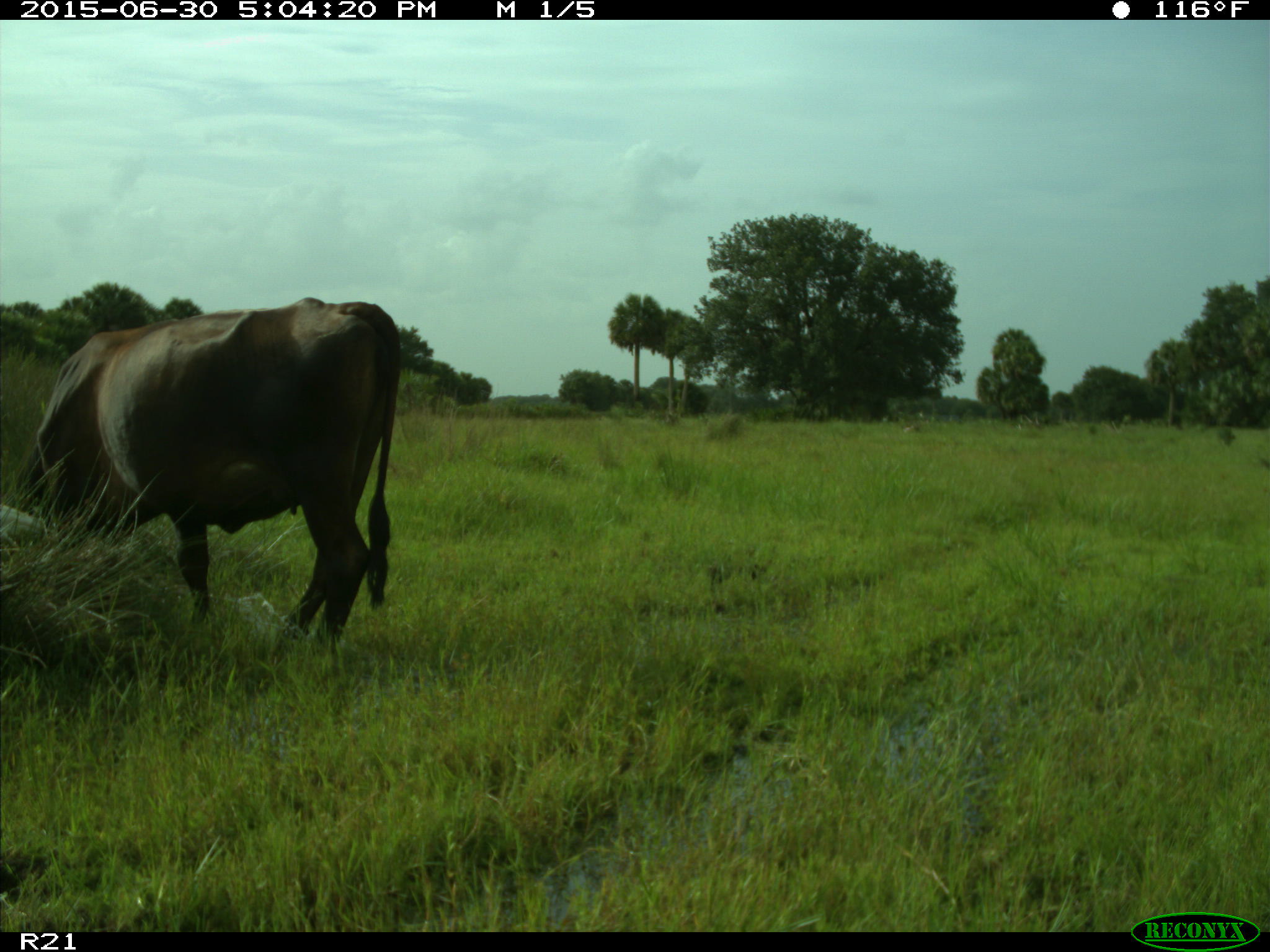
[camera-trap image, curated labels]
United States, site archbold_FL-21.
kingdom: Animalia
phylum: Chordata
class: Mammalia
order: Artiodactyla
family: Bovidae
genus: Bos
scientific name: Bos taurus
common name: domestic cow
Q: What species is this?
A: Bos taurus (domestic cow).